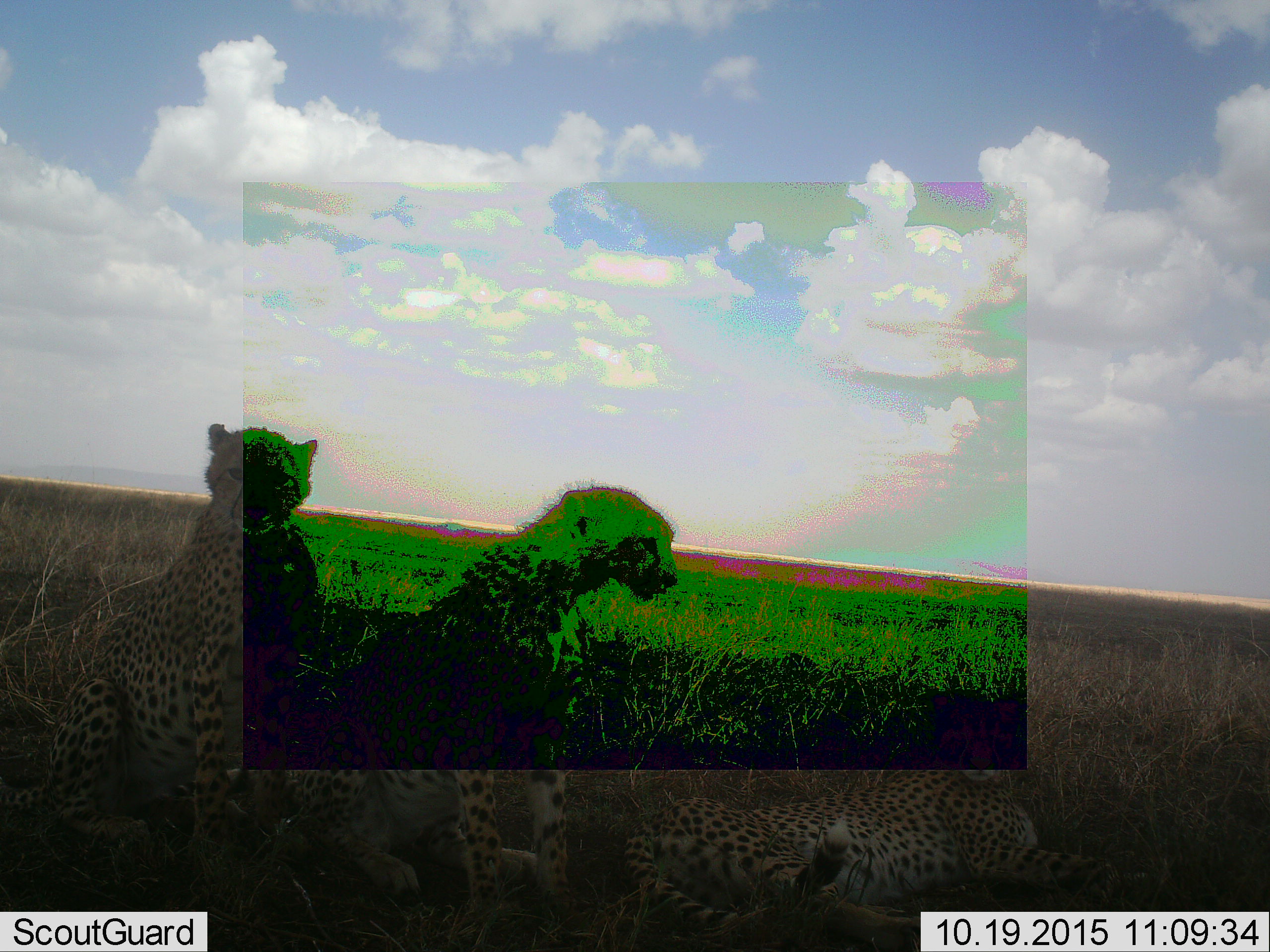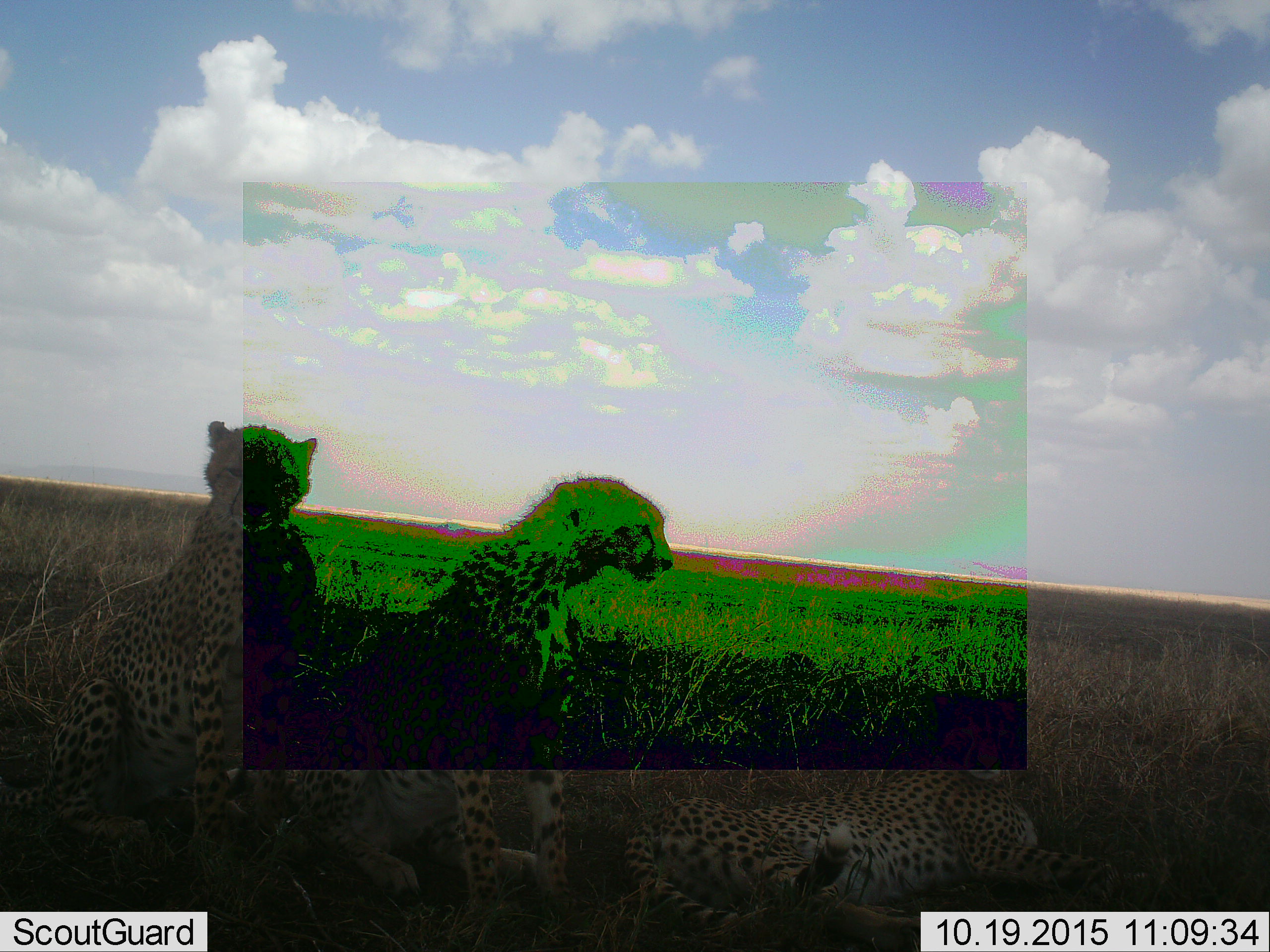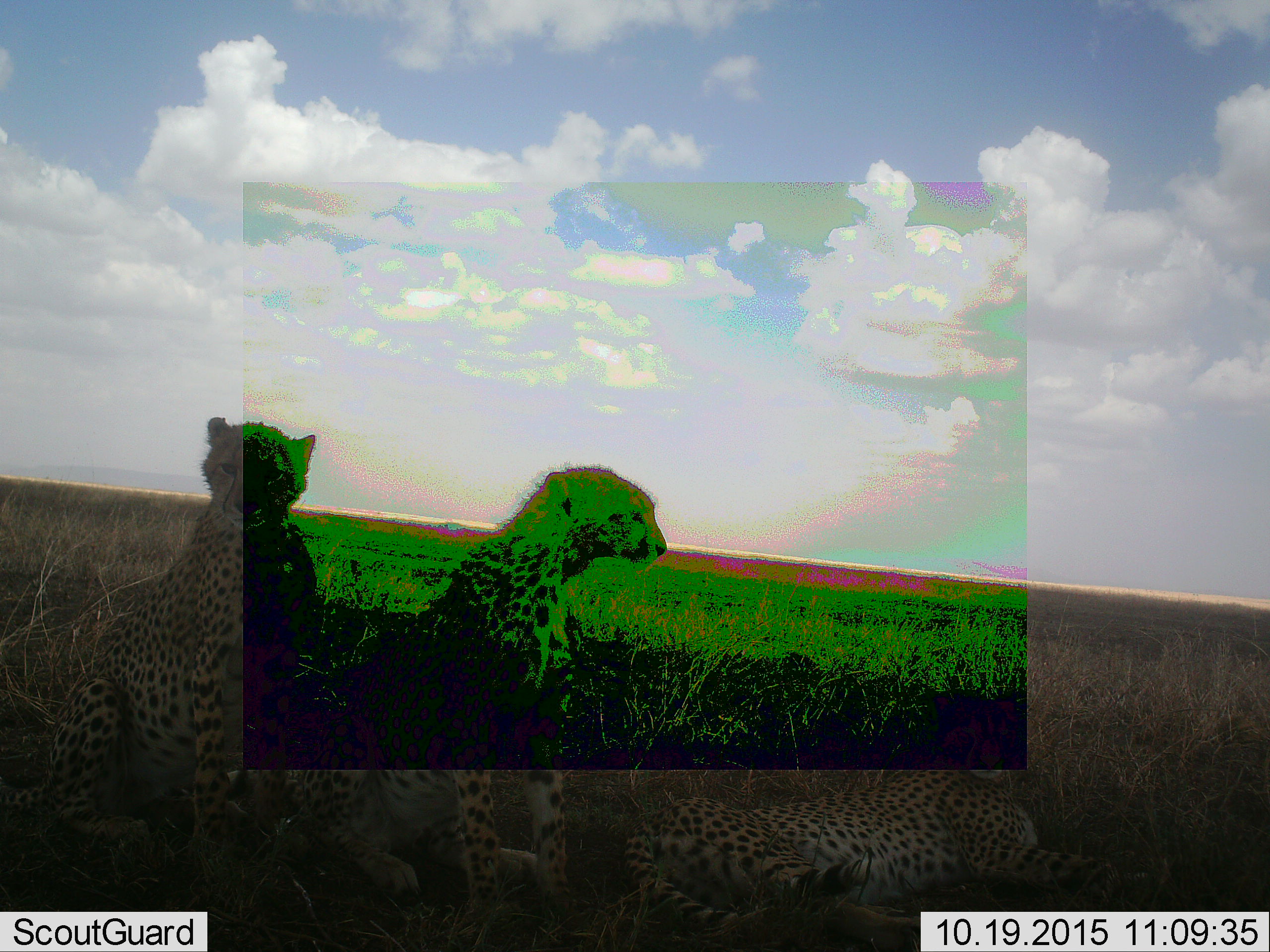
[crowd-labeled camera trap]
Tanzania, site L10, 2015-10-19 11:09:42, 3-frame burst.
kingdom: Animalia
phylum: Chordata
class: Mammalia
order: Carnivora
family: Felidae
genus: Acinonyx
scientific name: Acinonyx jubatus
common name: cheetah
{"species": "cheetah (Acinonyx jubatus)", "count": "3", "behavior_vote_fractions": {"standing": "29%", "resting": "100%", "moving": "0%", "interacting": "14%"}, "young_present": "29%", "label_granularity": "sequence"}